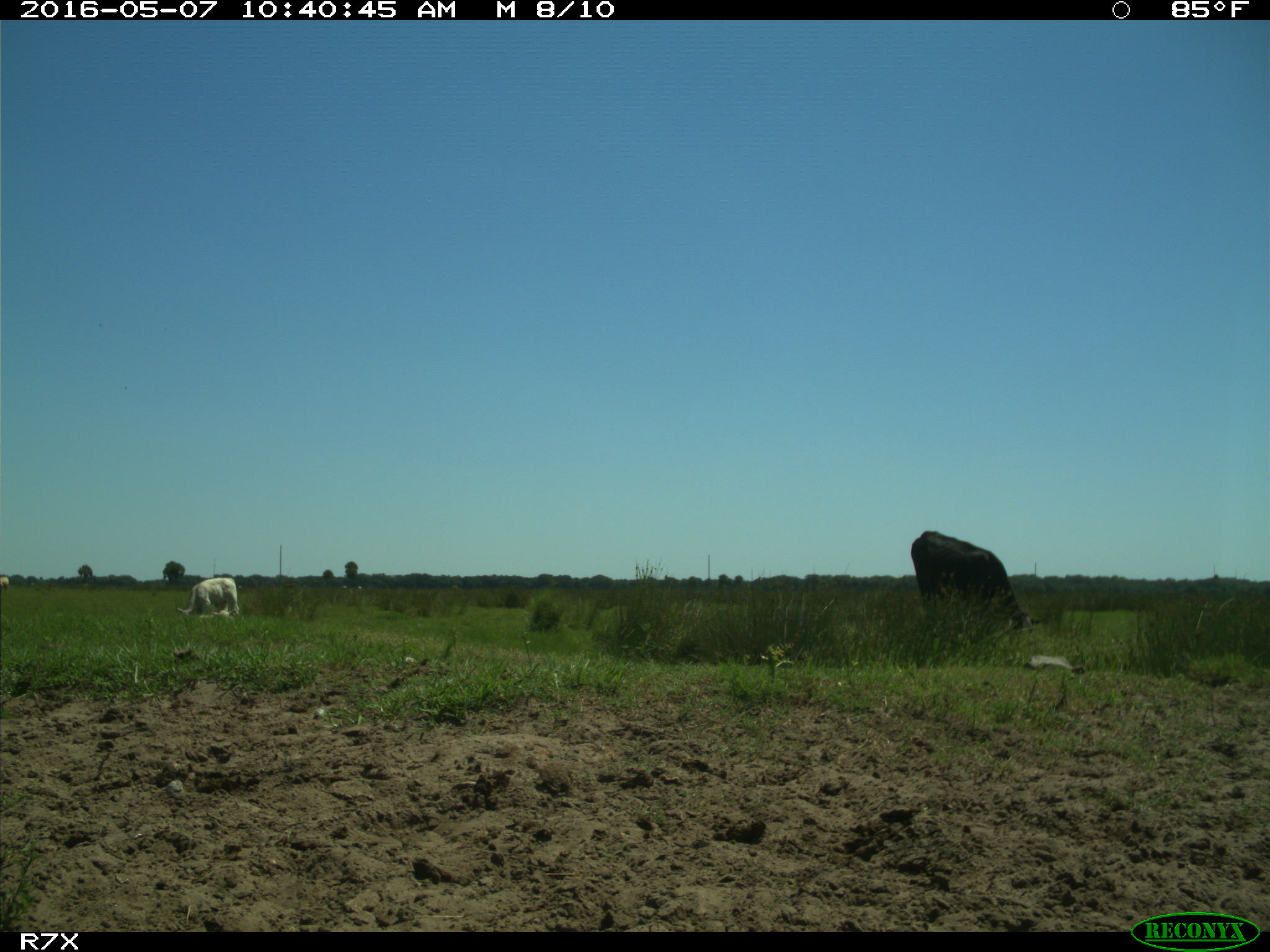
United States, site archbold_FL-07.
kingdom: Animalia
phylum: Chordata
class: Mammalia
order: Artiodactyla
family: Bovidae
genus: Bos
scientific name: Bos taurus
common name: domestic cow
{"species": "Bos taurus (domestic cow)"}